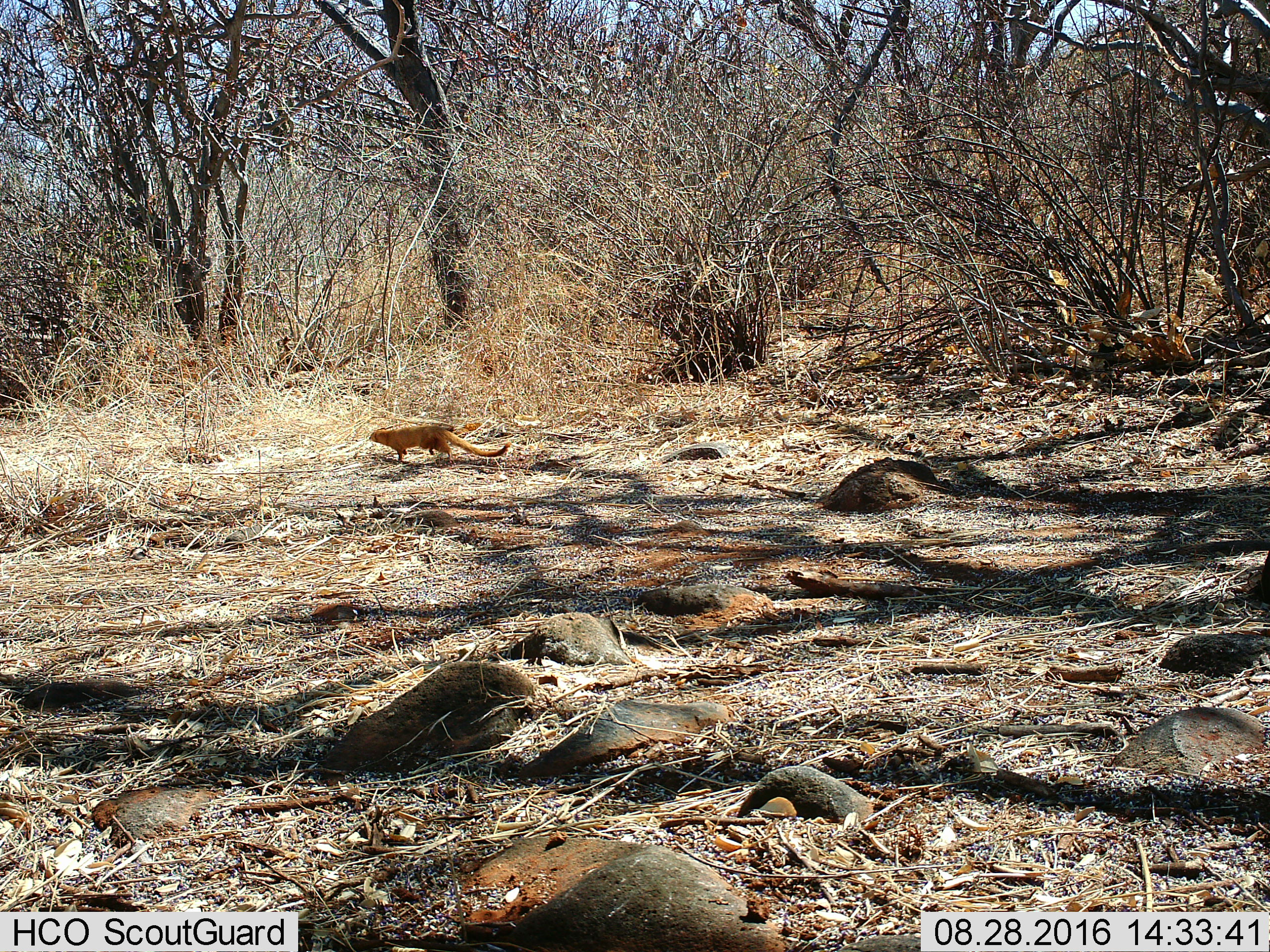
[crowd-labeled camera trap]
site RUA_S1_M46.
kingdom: Animalia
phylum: Chordata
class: Mammalia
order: Carnivora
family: Herpestidae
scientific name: Herpestidae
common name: mongoose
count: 1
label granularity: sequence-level